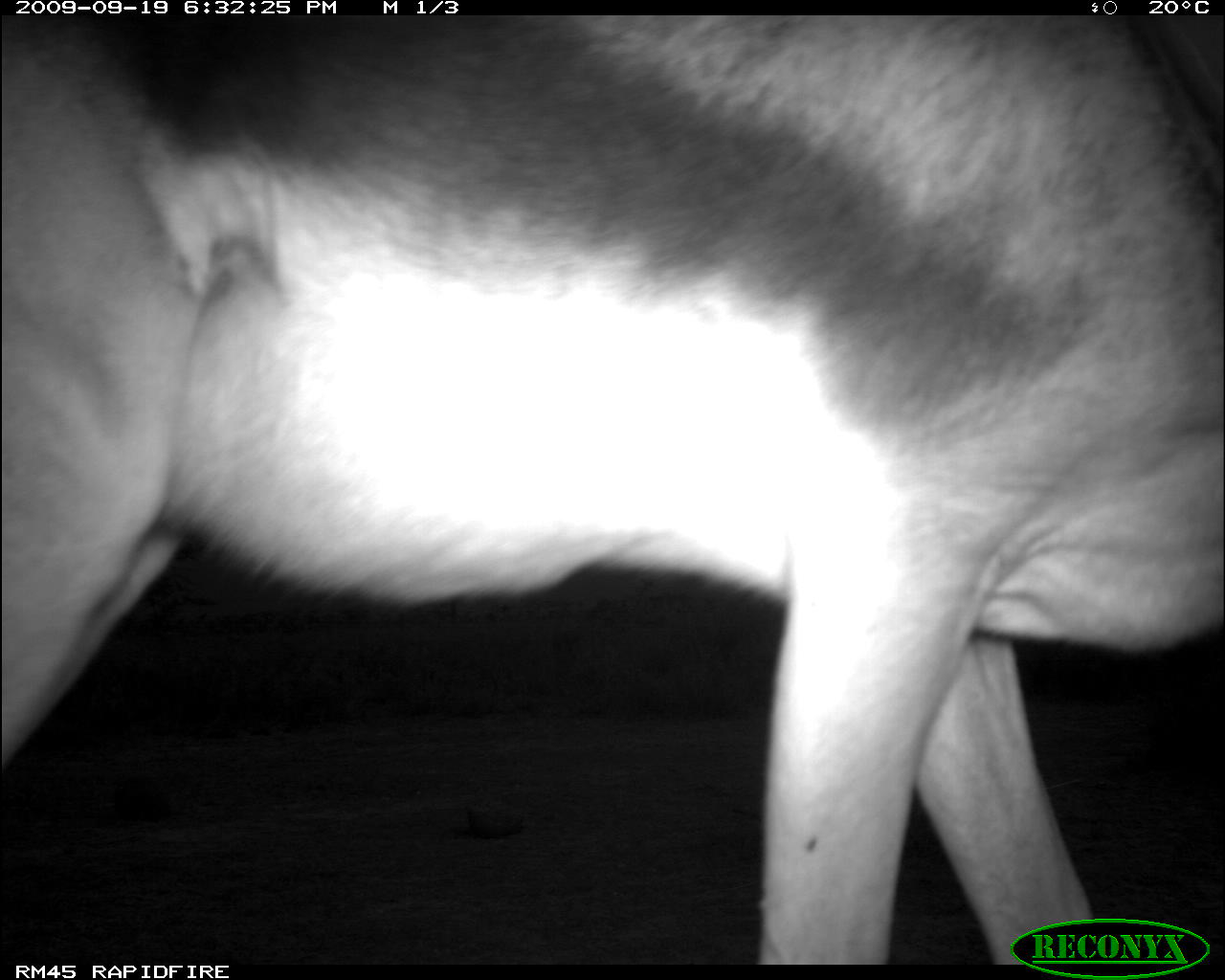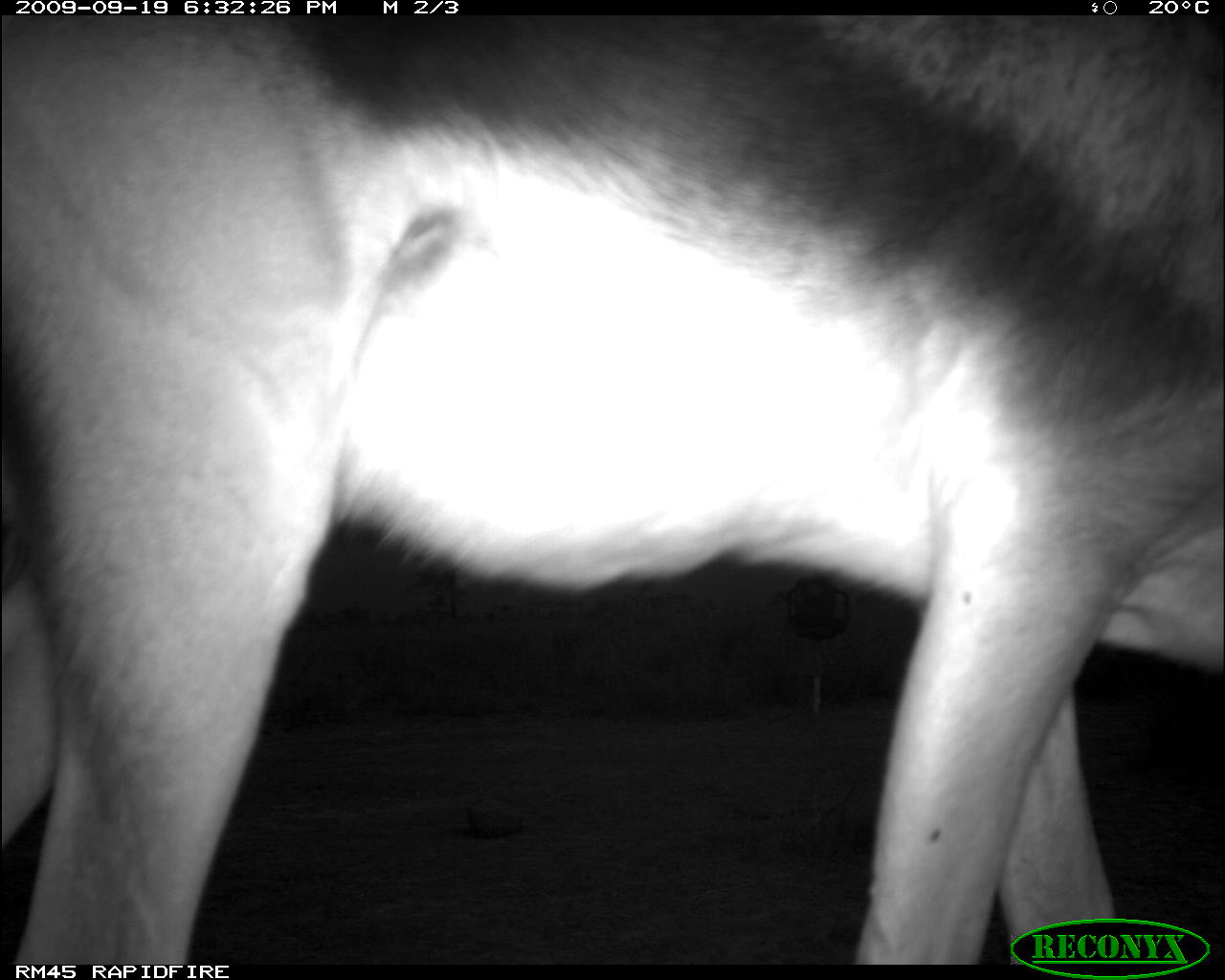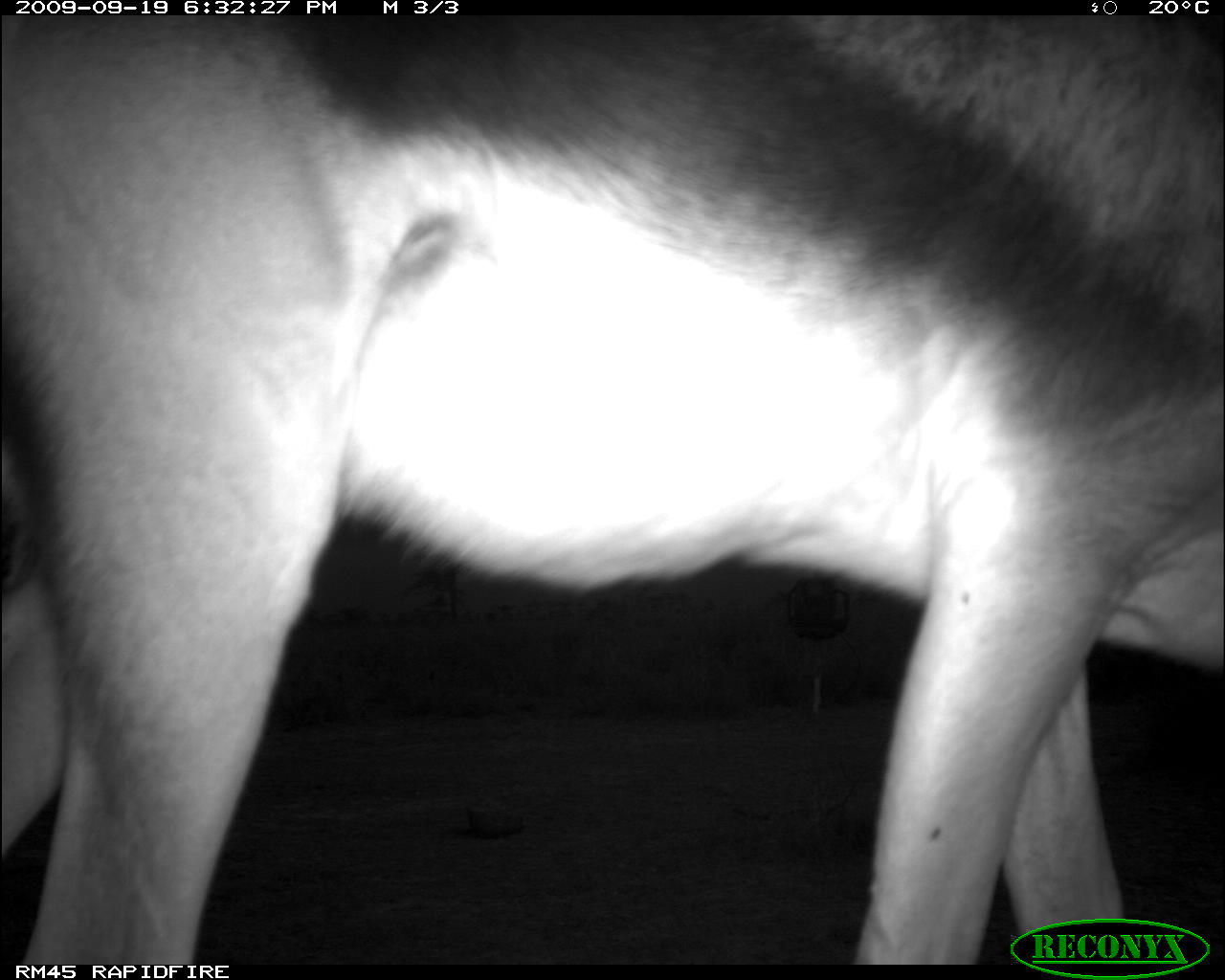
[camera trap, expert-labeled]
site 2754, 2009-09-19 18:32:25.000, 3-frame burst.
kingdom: Animalia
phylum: Chordata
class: Mammalia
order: Artiodactyla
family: Bovidae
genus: Nanger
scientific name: Nanger granti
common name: grant's gazelle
Nanger granti (grant's gazelle), count 1.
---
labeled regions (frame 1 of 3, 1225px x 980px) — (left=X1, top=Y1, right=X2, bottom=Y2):
nanger granti: (left=0, top=17, right=1225, bottom=956)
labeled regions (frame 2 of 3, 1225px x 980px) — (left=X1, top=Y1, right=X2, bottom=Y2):
nanger granti: (left=0, top=12, right=1225, bottom=961)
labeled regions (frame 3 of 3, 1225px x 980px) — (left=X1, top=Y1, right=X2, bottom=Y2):
nanger granti: (left=3, top=16, right=1225, bottom=965)